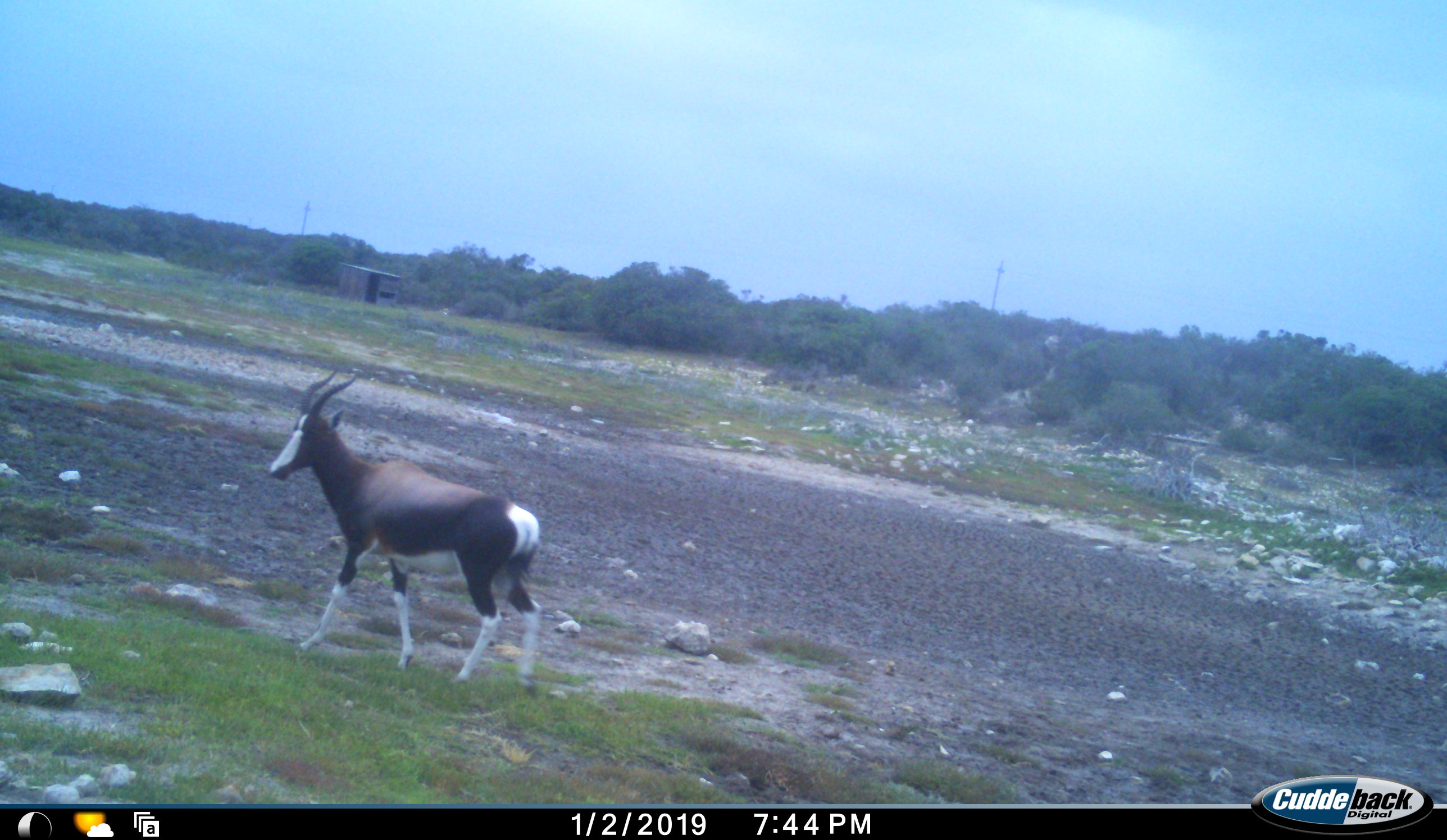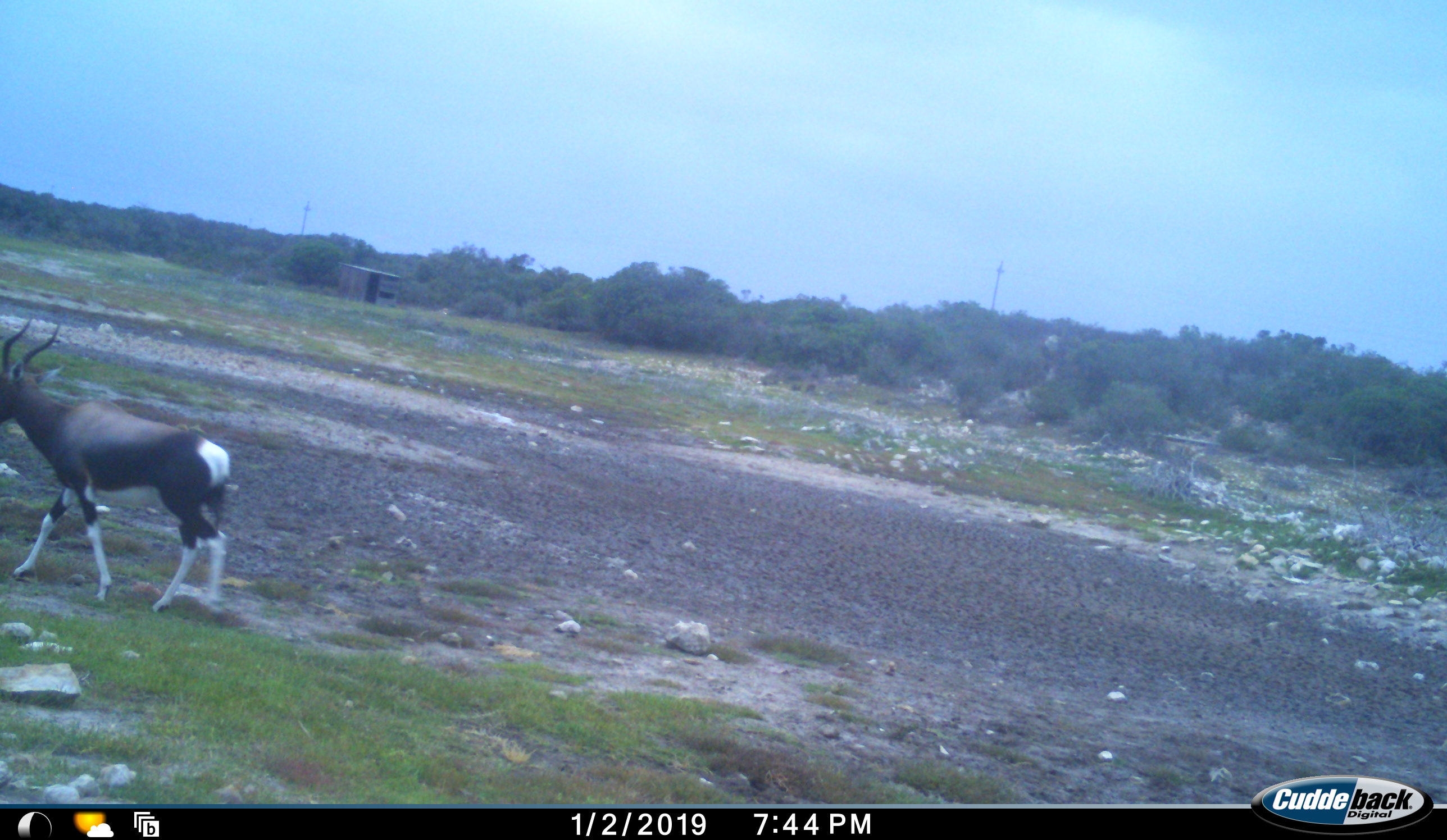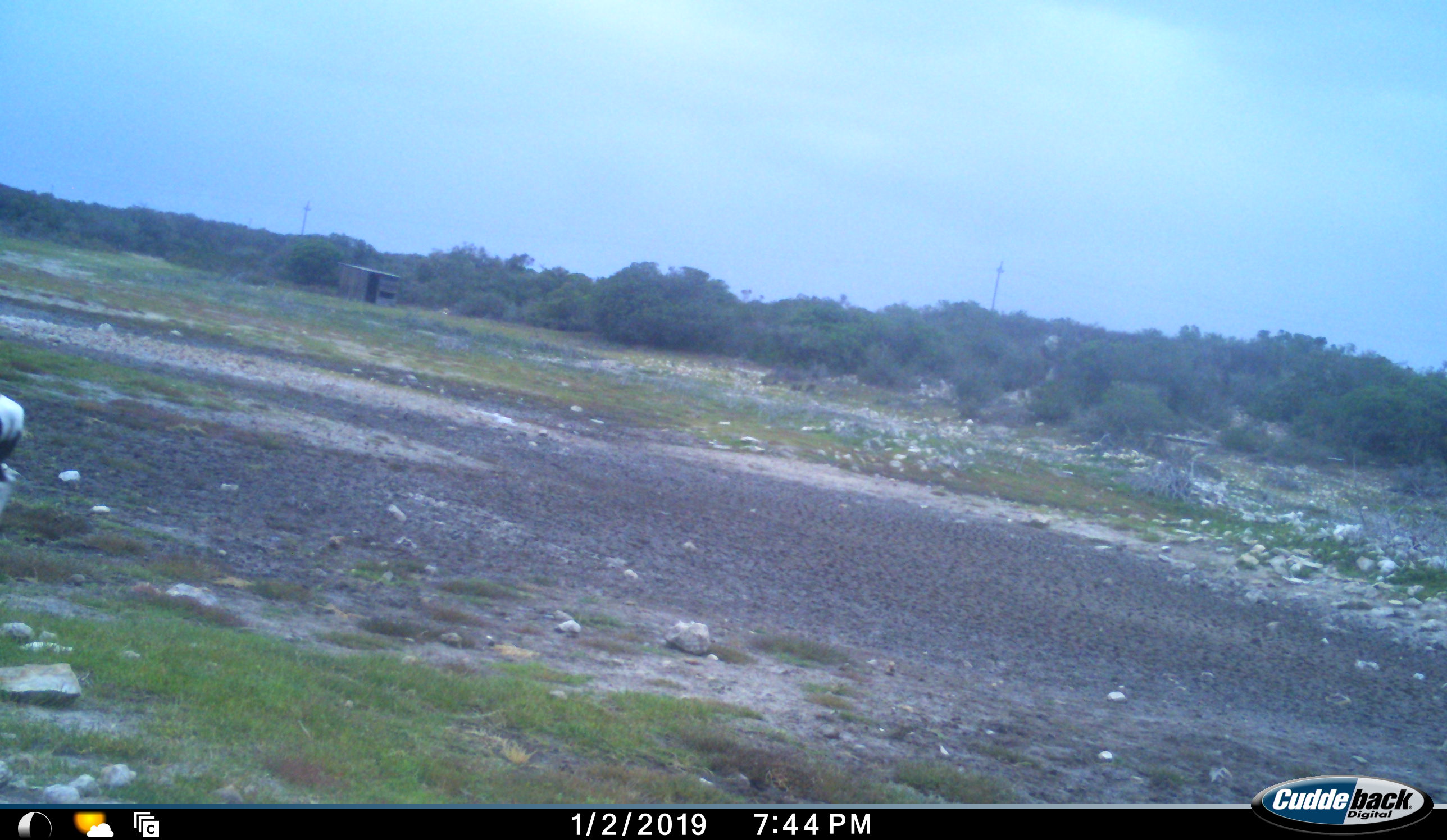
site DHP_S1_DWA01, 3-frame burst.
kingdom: Animalia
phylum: Chordata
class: Mammalia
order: Artiodactyla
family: Bovidae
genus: Damaliscus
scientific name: Damaliscus pygargus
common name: bontebok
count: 1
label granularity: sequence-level